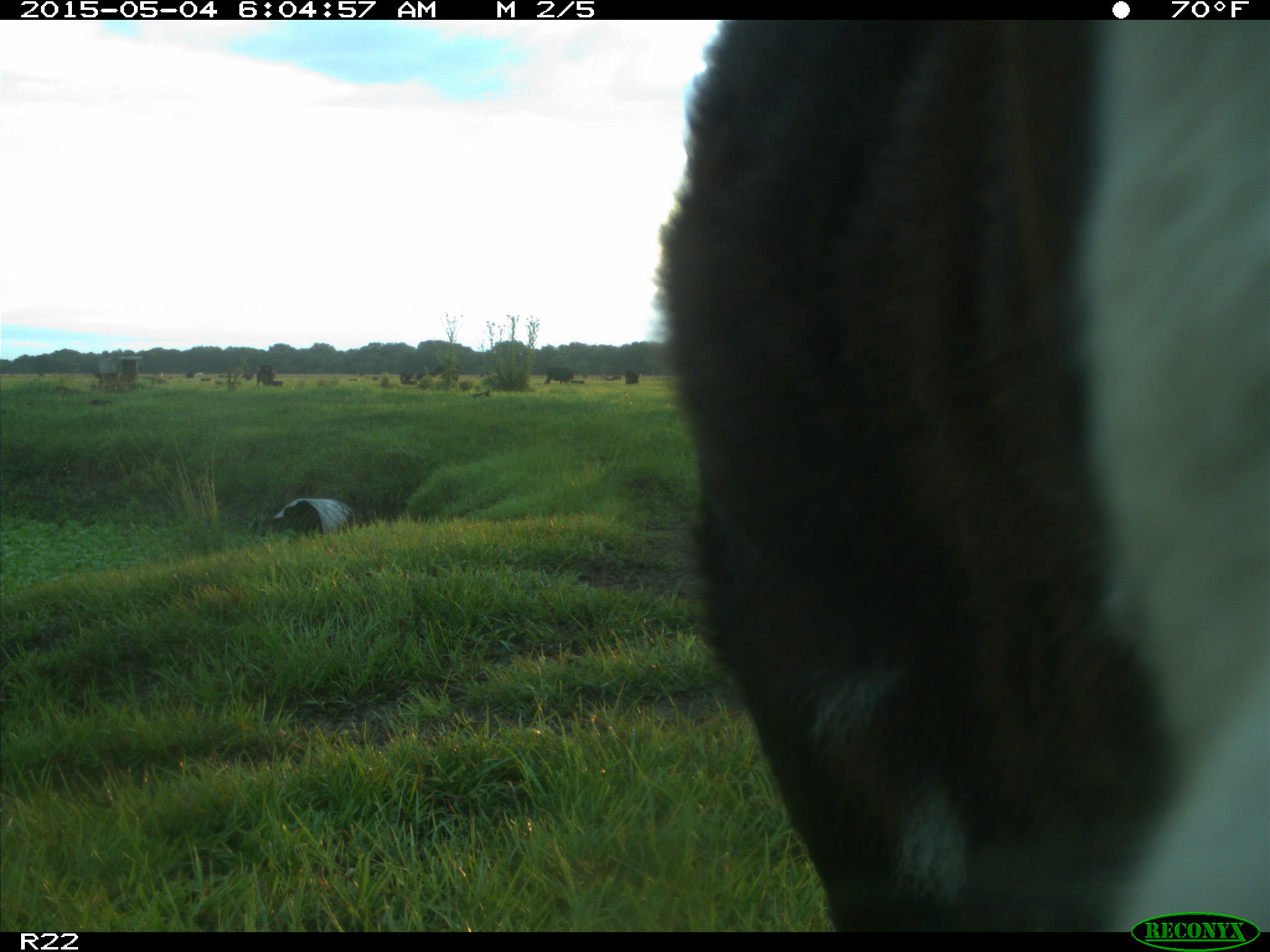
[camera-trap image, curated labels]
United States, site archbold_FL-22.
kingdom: Animalia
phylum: Chordata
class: Mammalia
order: Artiodactyla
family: Bovidae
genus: Bos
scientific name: Bos taurus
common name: domestic cow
Bos taurus (domestic cow).